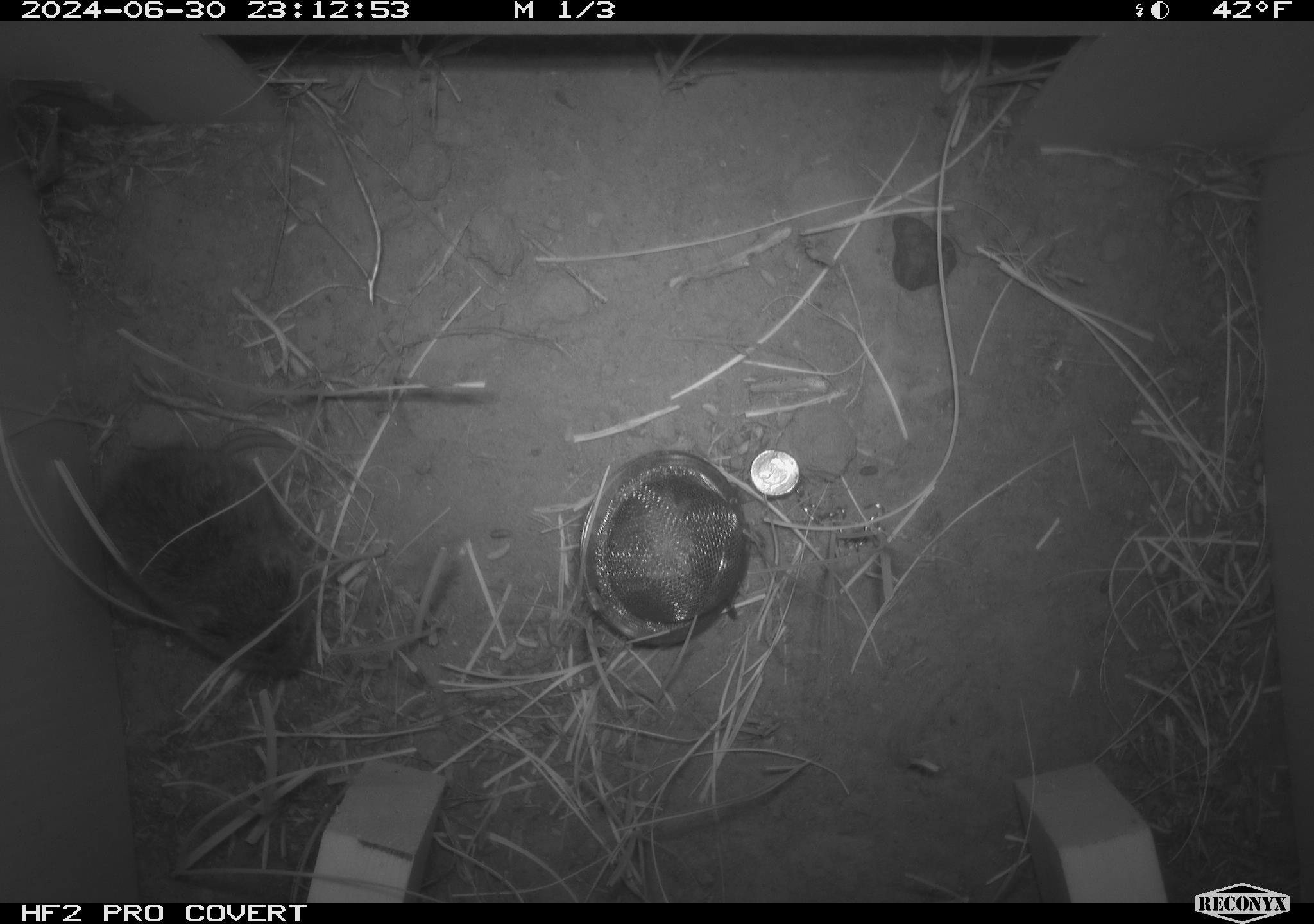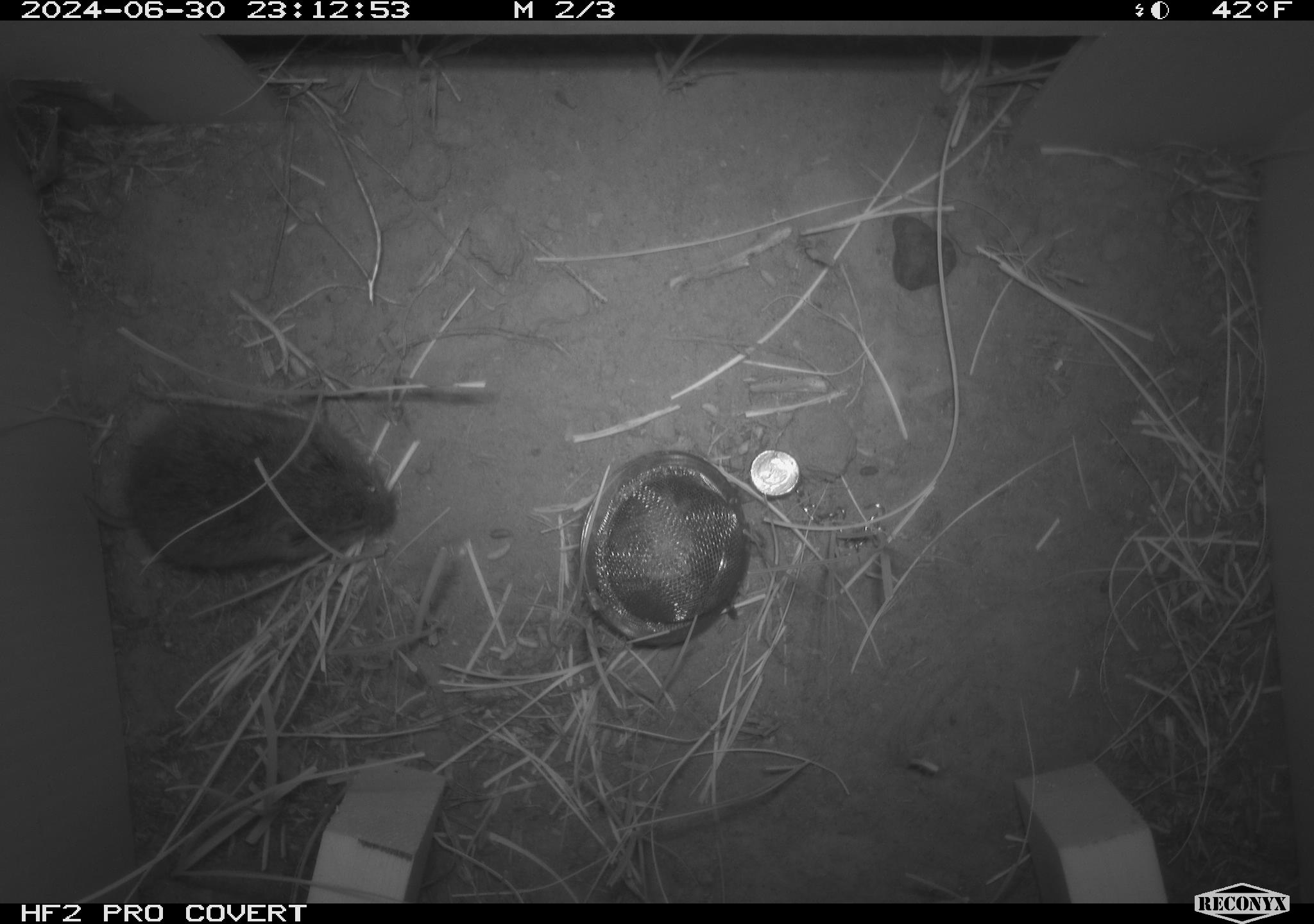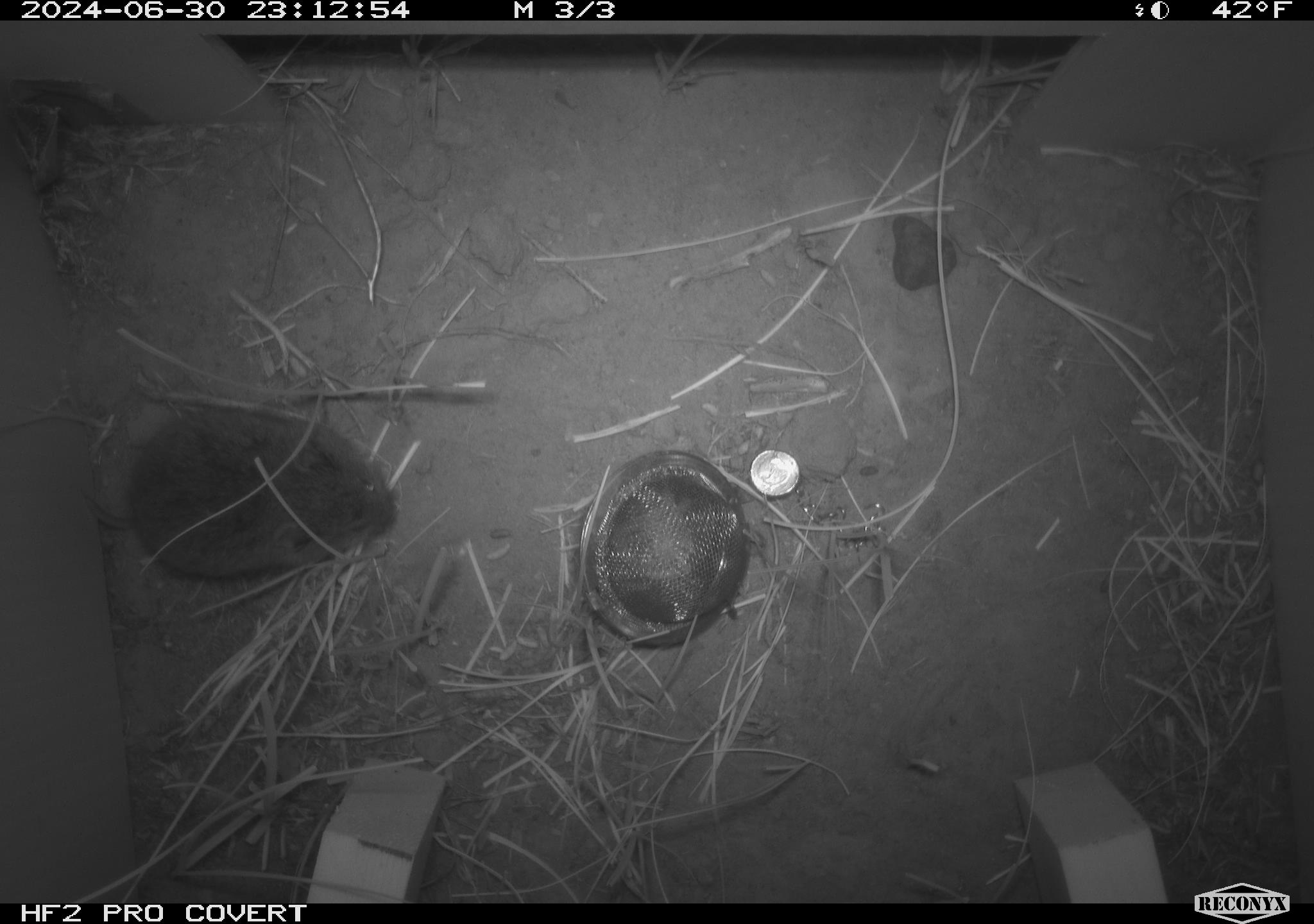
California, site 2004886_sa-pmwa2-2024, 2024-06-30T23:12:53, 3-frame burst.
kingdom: Animalia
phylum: Chordata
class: Mammalia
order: Rodentia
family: Cricetidae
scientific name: Arvicolinae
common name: voles, lemmings, and muskrats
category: arvicolinae subfamily